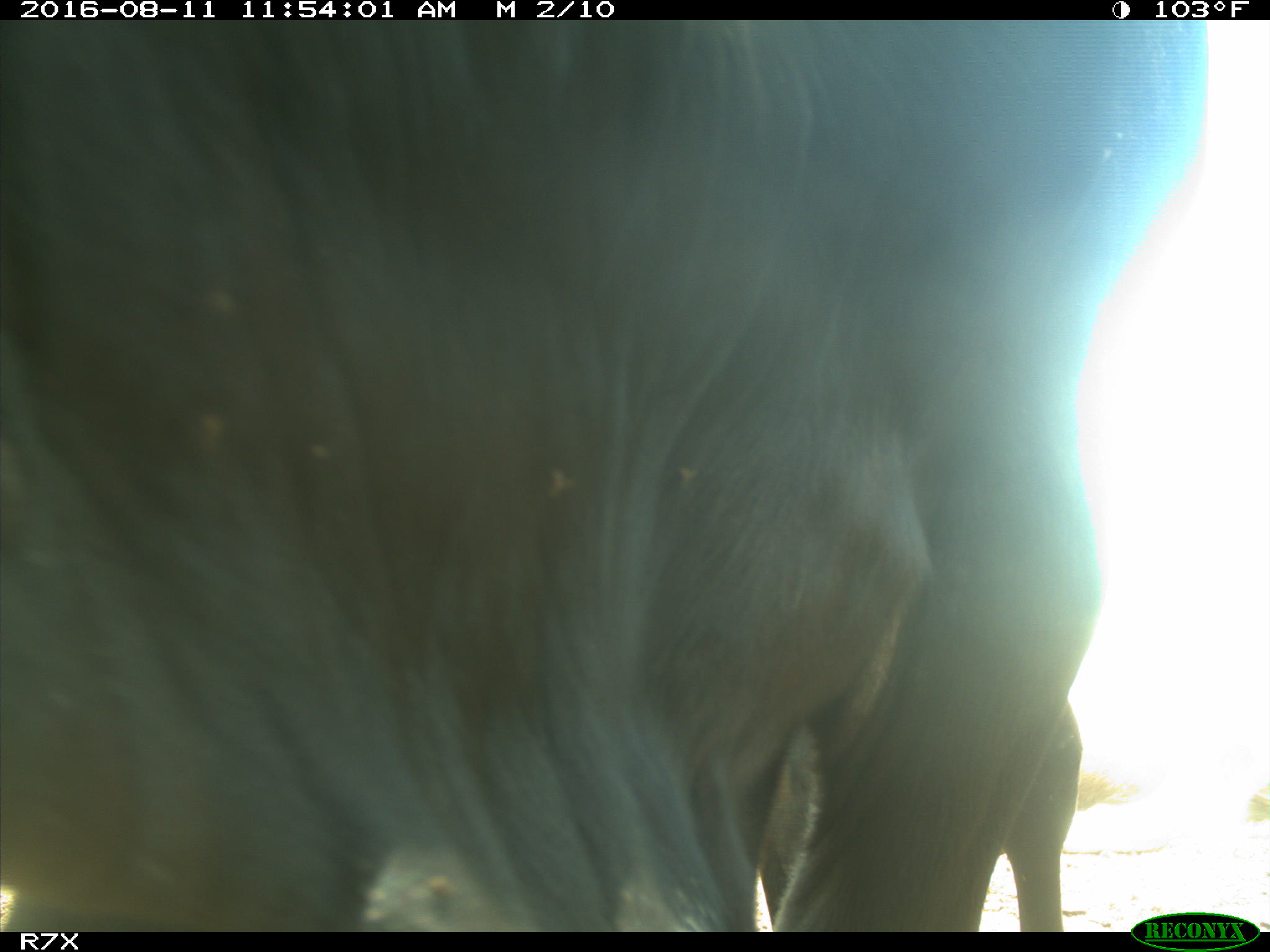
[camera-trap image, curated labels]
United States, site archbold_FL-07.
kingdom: Animalia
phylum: Chordata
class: Mammalia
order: Artiodactyla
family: Bovidae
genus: Bos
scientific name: Bos taurus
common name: domestic cow